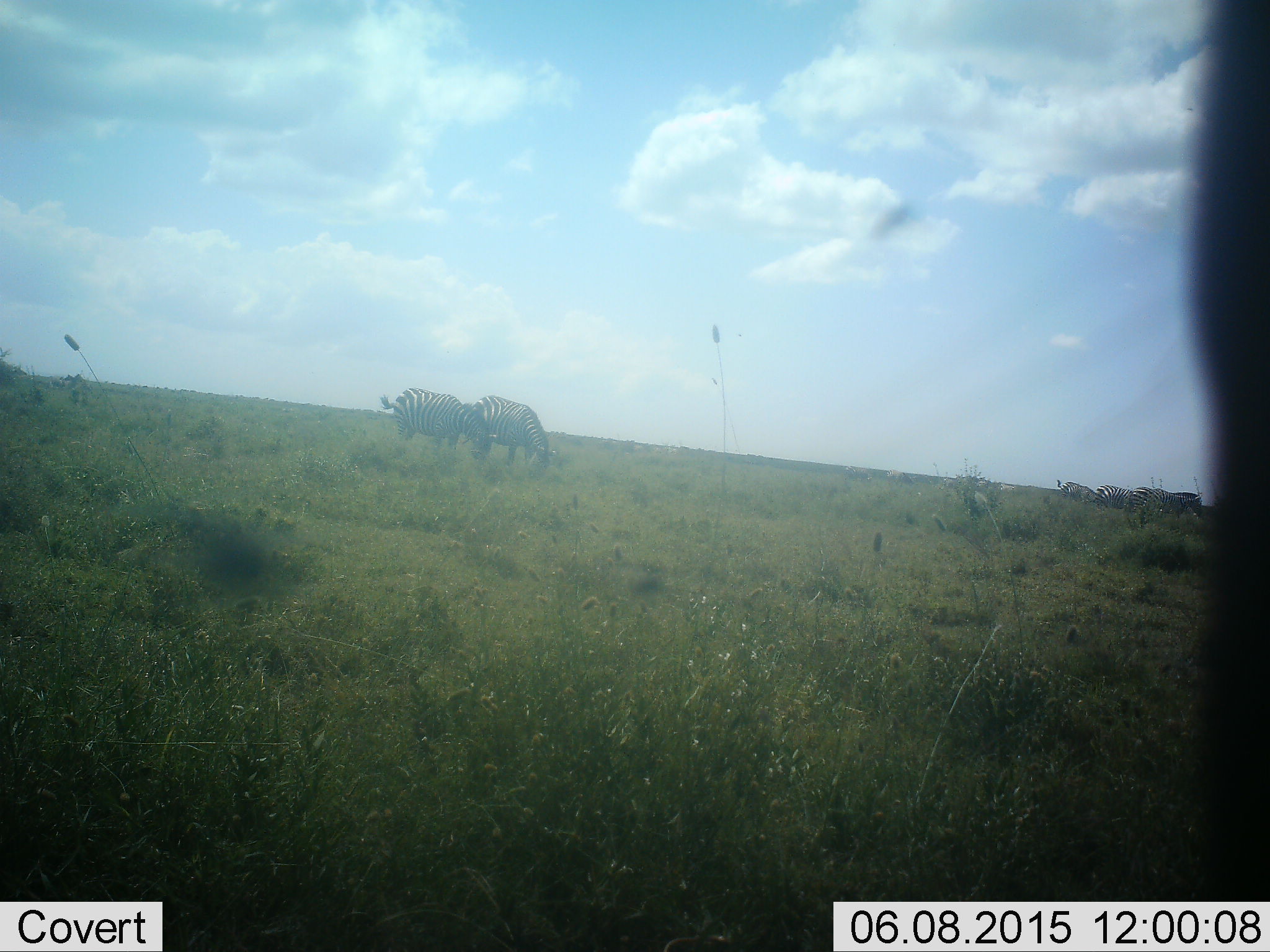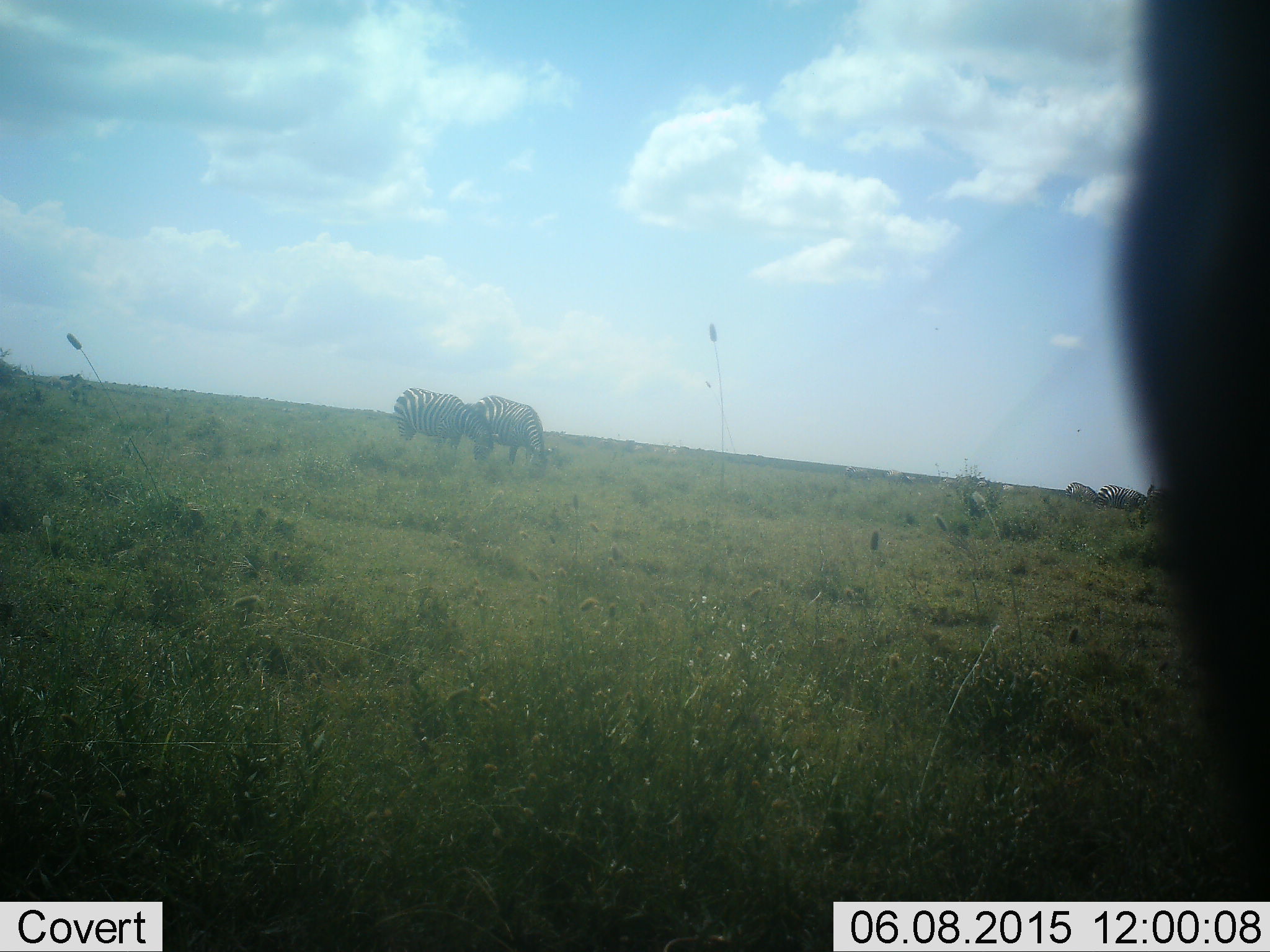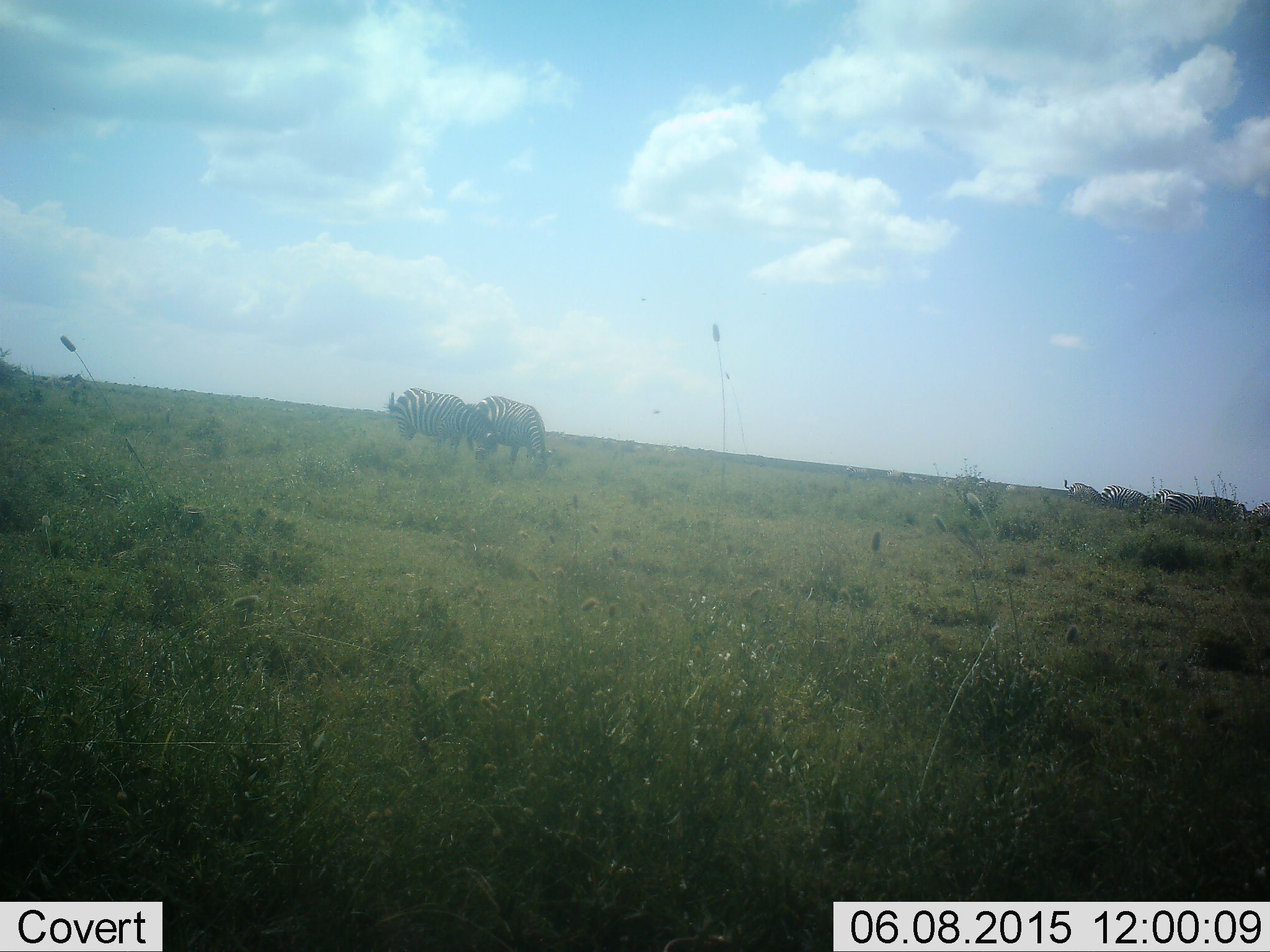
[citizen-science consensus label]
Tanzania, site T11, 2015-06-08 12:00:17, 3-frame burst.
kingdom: Animalia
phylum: Chordata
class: Mammalia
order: Perissodactyla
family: Equidae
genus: Equus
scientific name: Equus quagga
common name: plains zebra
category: zebra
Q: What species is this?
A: Zebra (plains zebra) (Equus quagga).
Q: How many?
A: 3.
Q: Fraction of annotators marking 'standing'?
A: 36%.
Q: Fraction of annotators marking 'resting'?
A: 0%.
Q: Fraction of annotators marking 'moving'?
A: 27%.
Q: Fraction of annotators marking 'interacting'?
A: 0%.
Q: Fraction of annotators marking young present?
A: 0%.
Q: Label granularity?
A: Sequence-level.